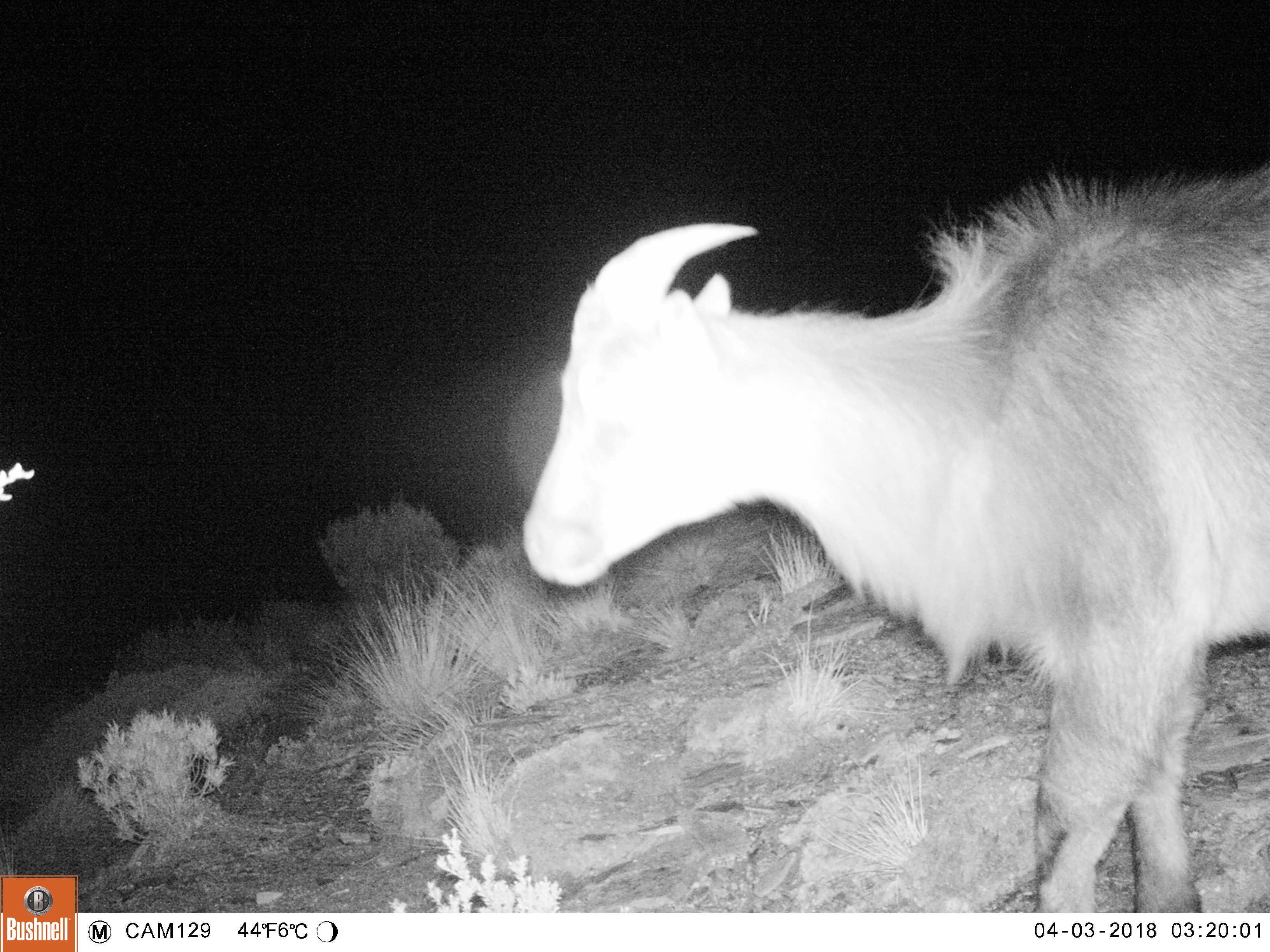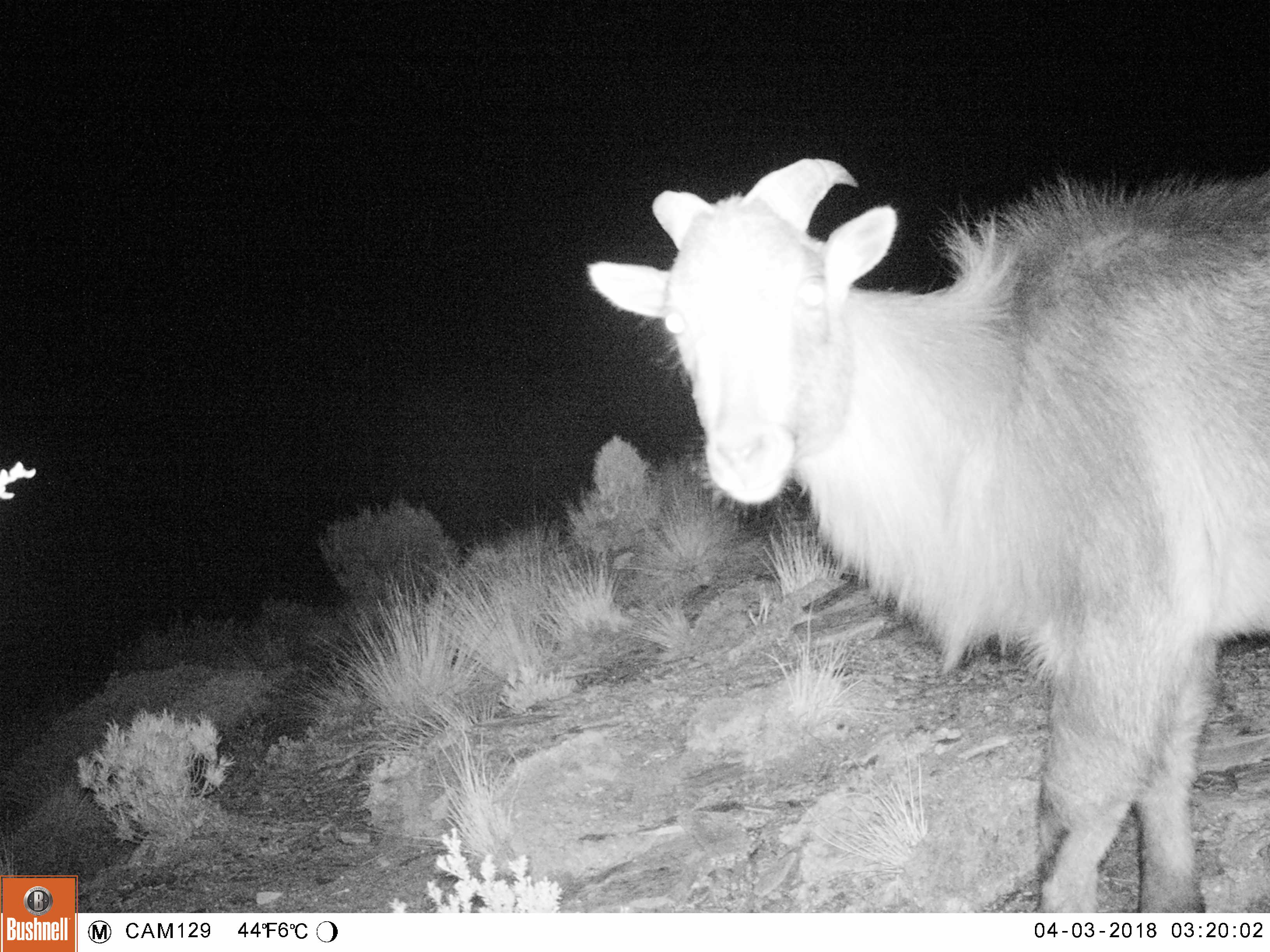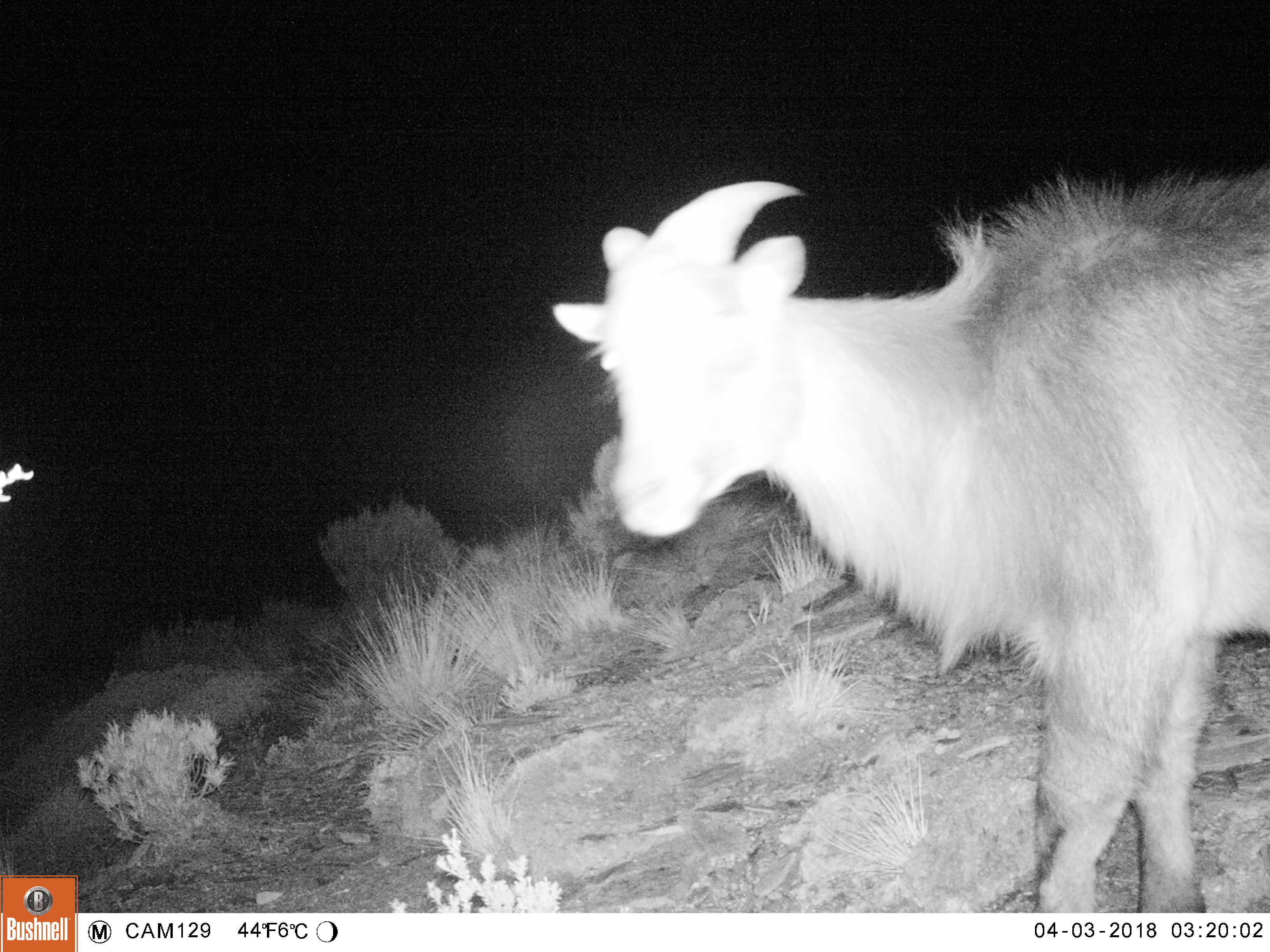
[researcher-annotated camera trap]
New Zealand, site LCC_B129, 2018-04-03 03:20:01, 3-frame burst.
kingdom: Animalia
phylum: Chordata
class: Mammalia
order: Artiodactyla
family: Bovidae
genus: Nilgiritragus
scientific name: Nilgiritragus hylocrius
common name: tahr